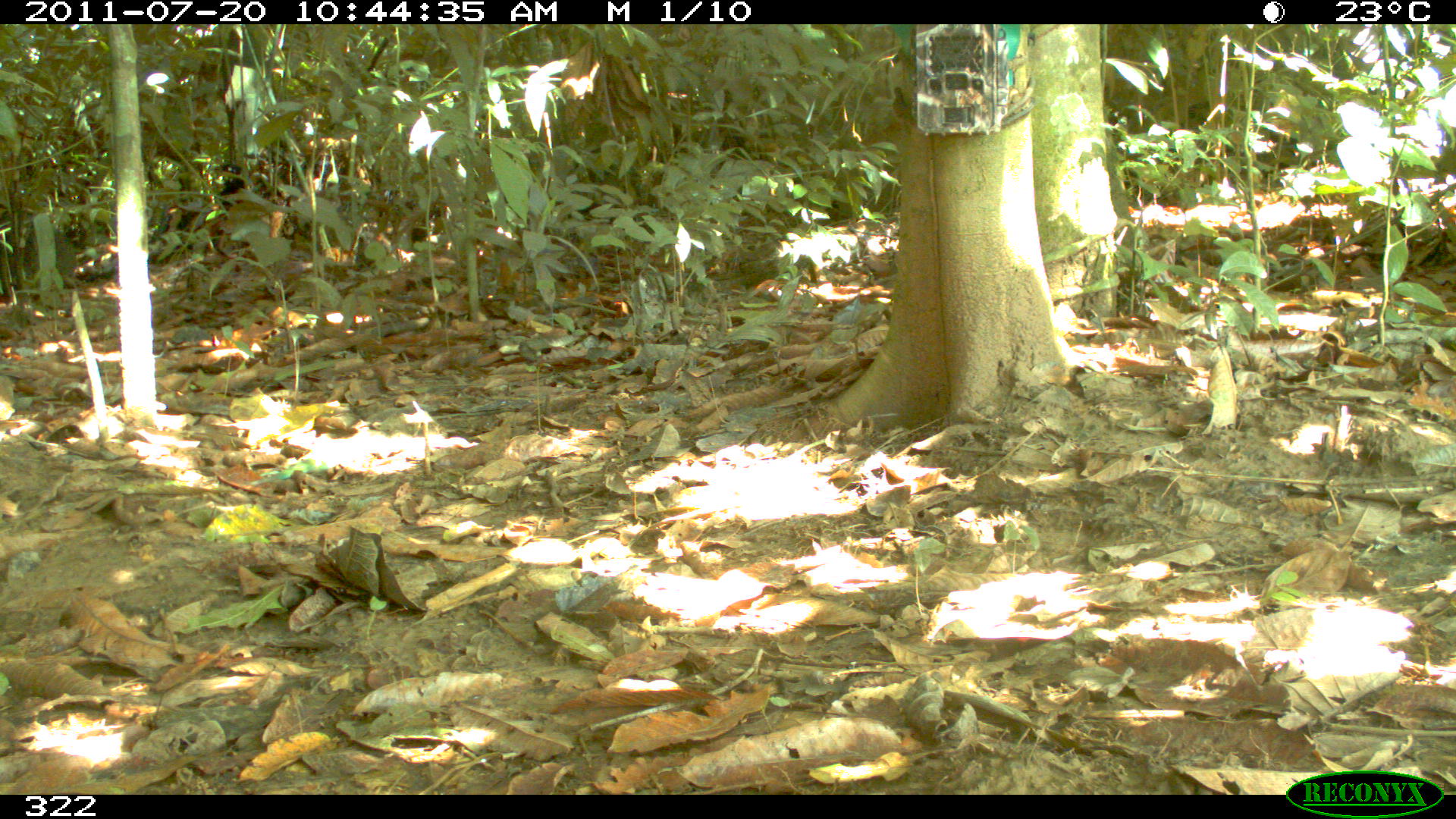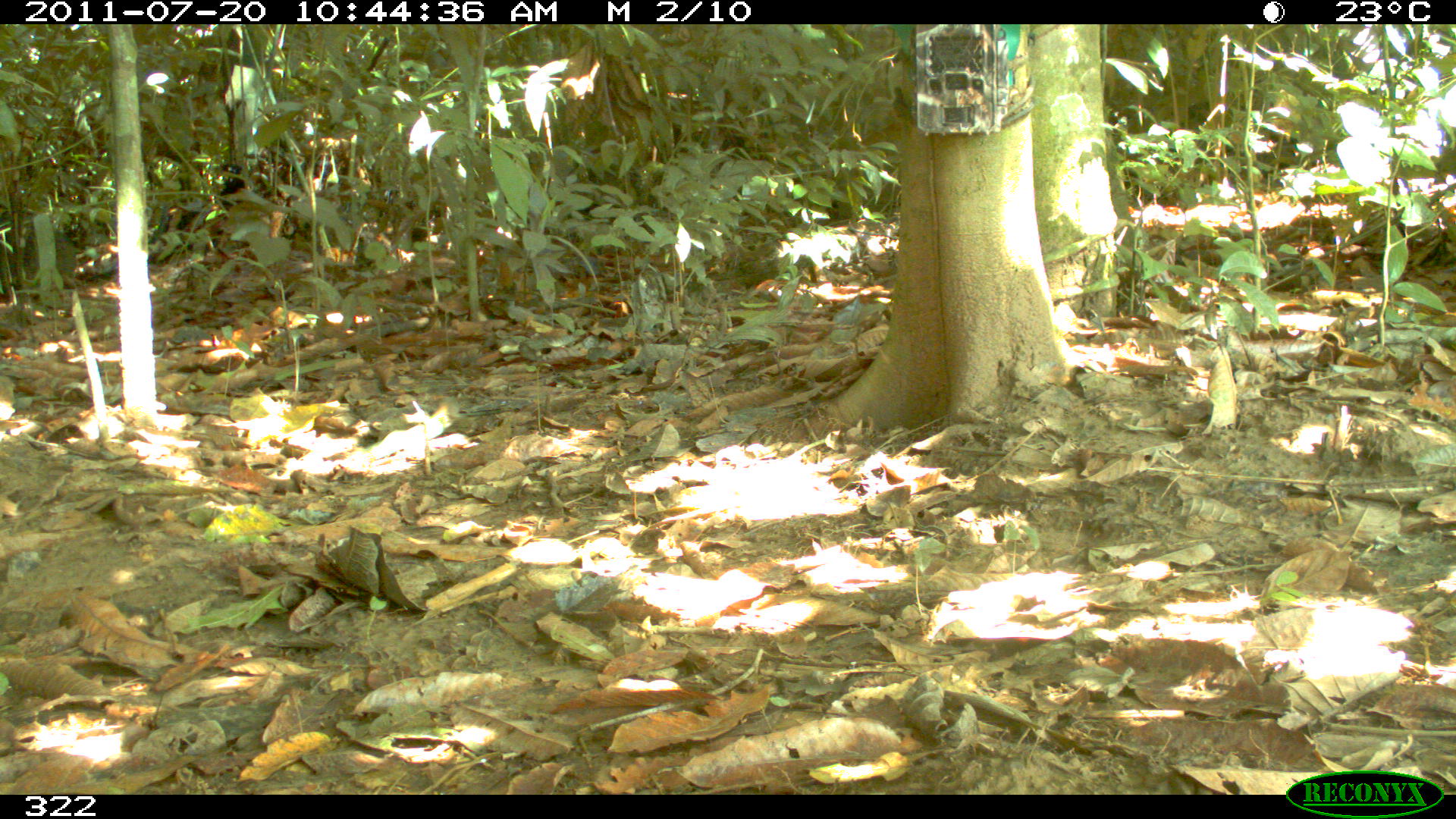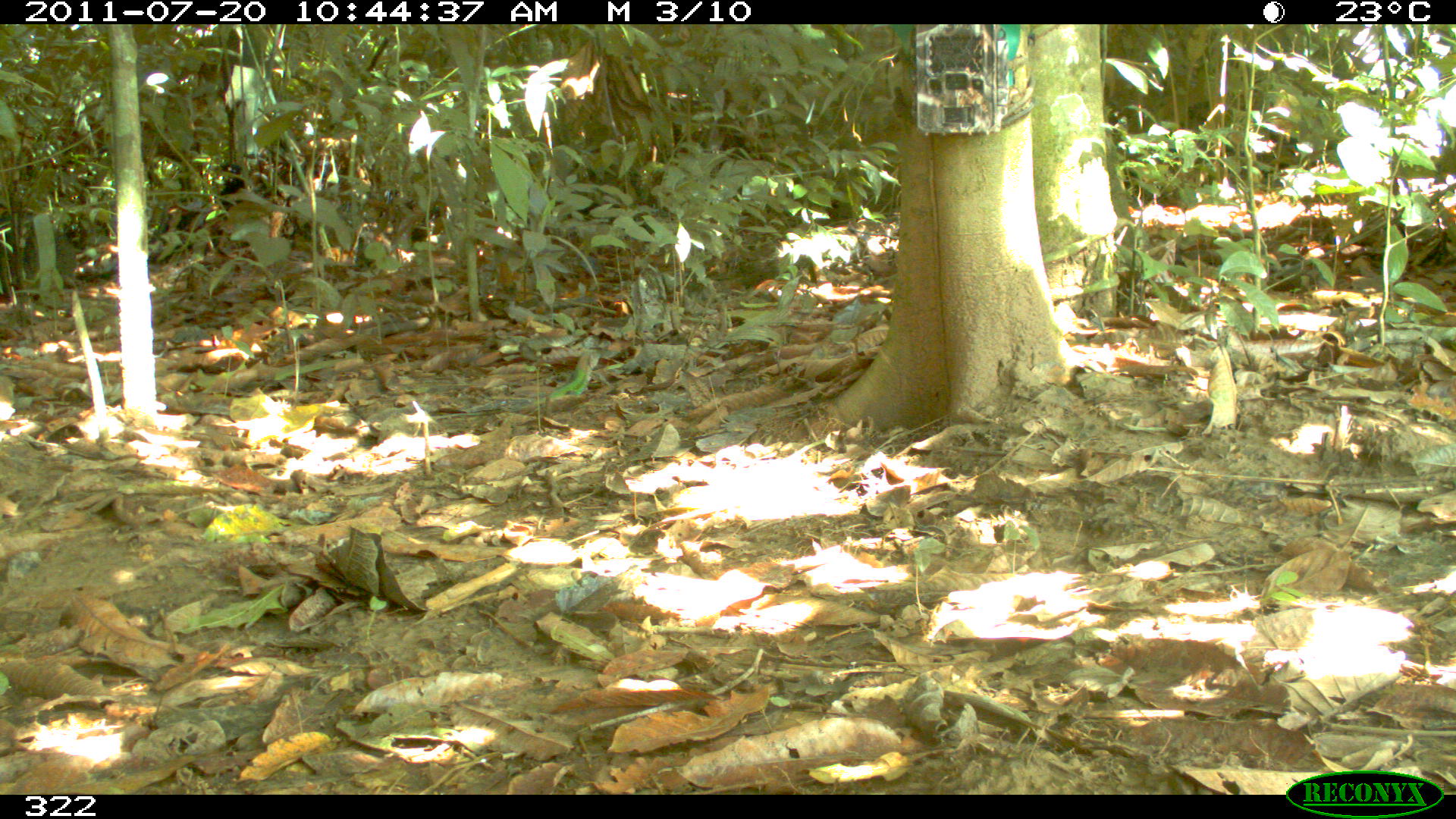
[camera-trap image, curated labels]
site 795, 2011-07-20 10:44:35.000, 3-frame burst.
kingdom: Animalia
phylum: Chordata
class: Reptilia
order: Squamata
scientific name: Squamata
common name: lizard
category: unknown lizard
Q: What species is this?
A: Unknown lizard (lizard) (Squamata).